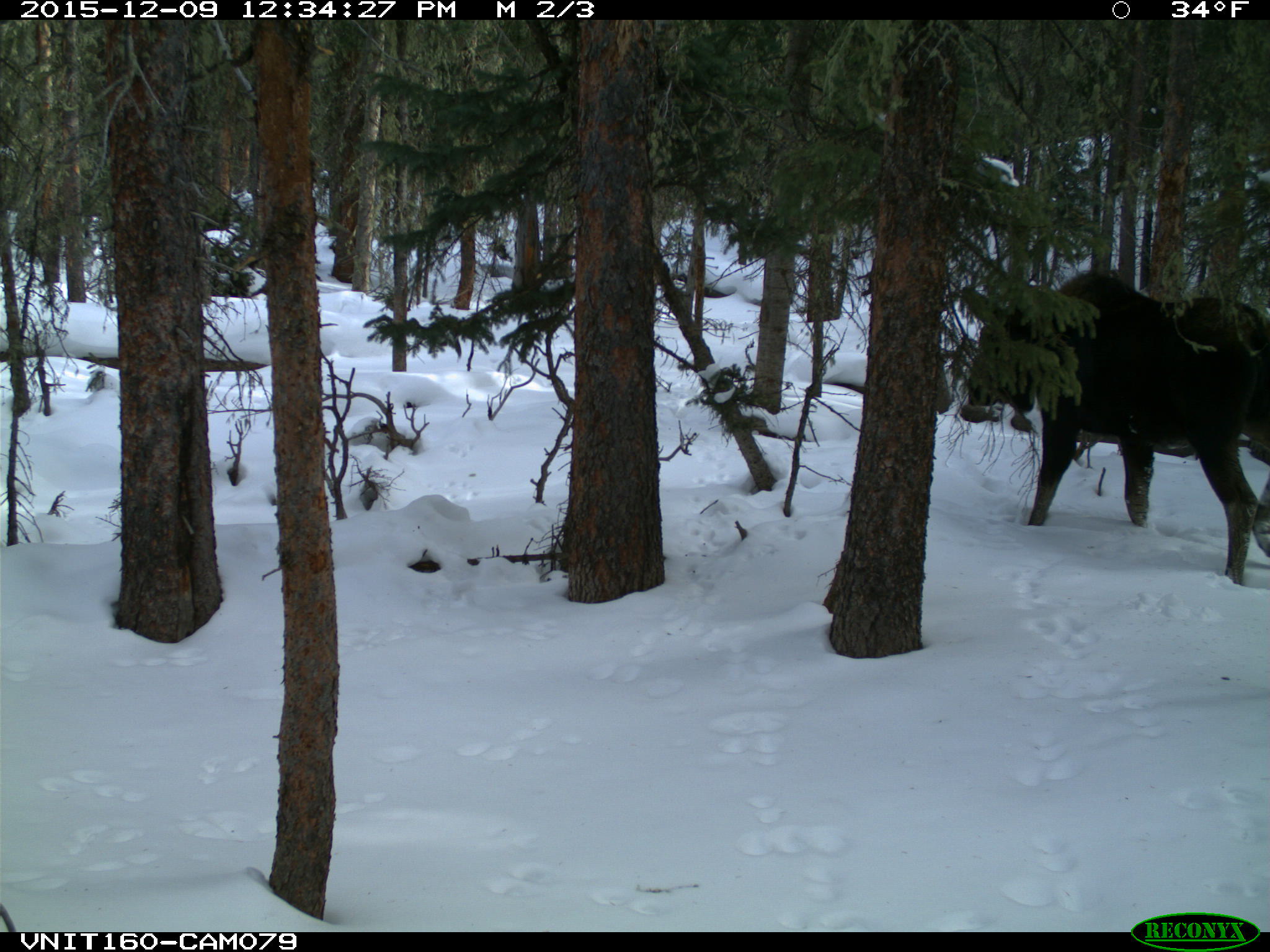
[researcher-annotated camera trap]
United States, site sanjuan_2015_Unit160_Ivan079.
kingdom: Animalia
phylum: Chordata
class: Mammalia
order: Artiodactyla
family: Cervidae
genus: Alces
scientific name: Alces alces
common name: moose